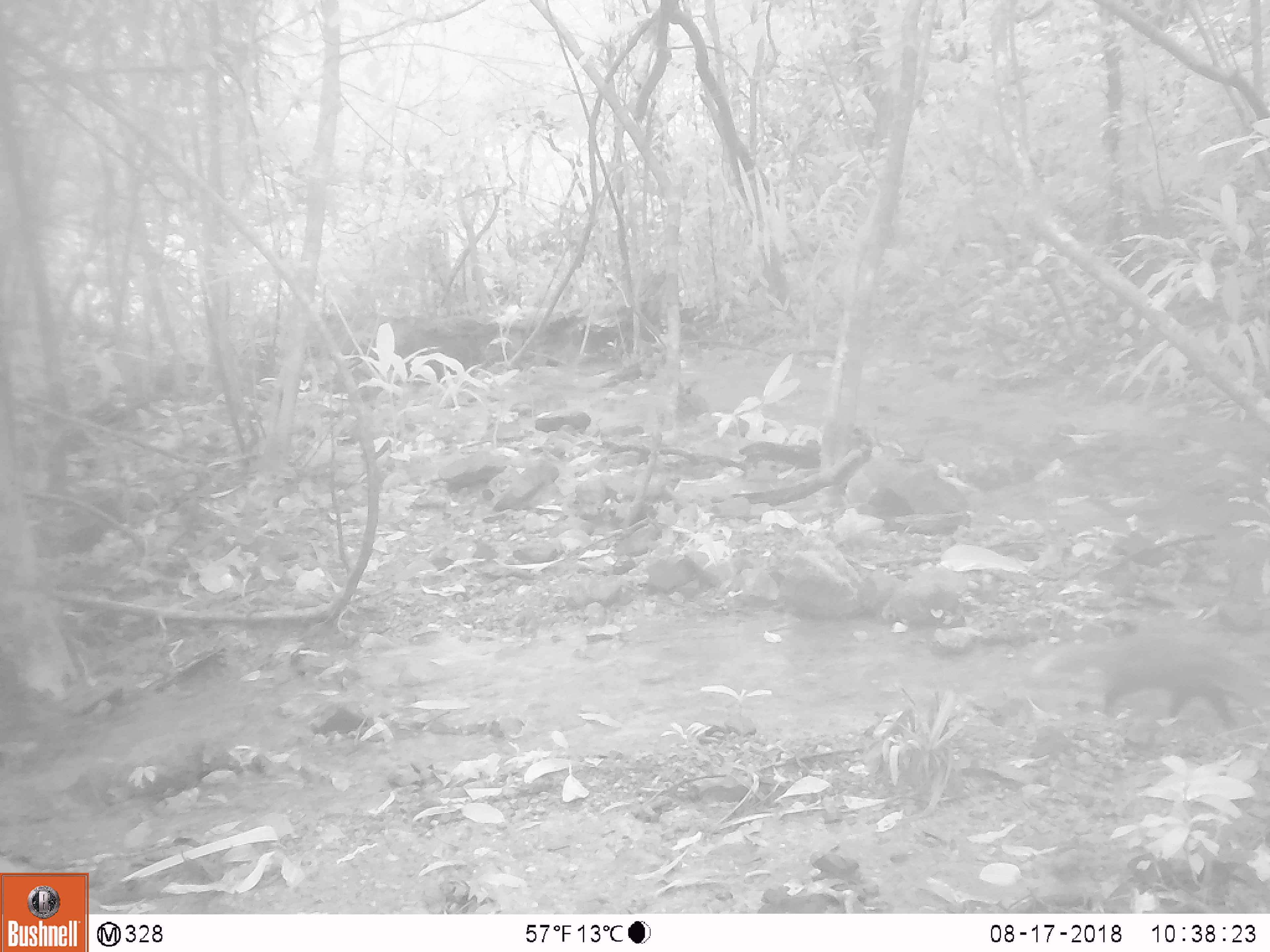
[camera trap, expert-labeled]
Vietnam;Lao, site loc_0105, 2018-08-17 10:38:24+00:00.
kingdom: Animalia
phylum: Chordata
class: Mammalia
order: Carnivora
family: Herpestidae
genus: Urva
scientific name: Urva urva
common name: crab-eating mongoose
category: crab eating mongoose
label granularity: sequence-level